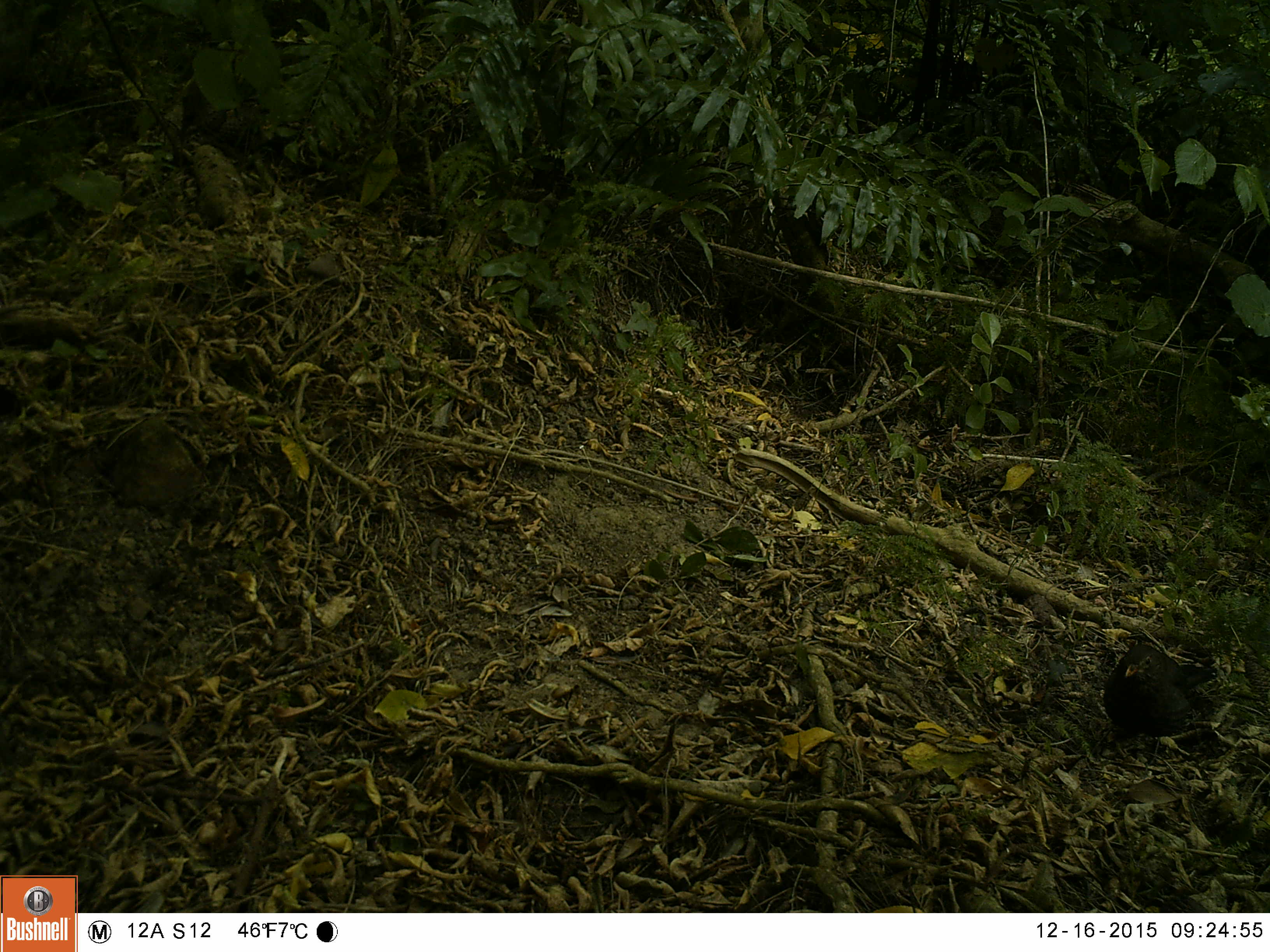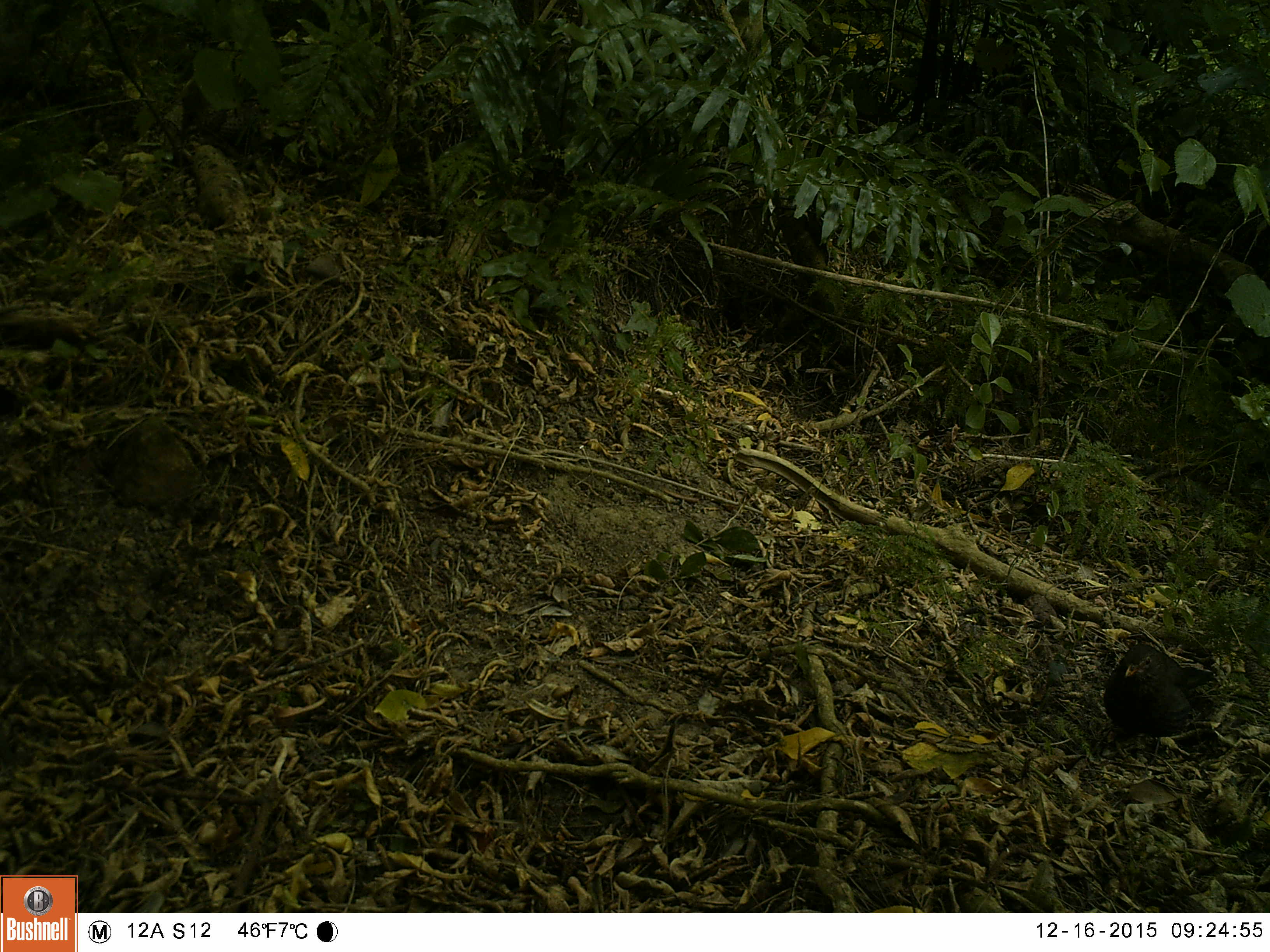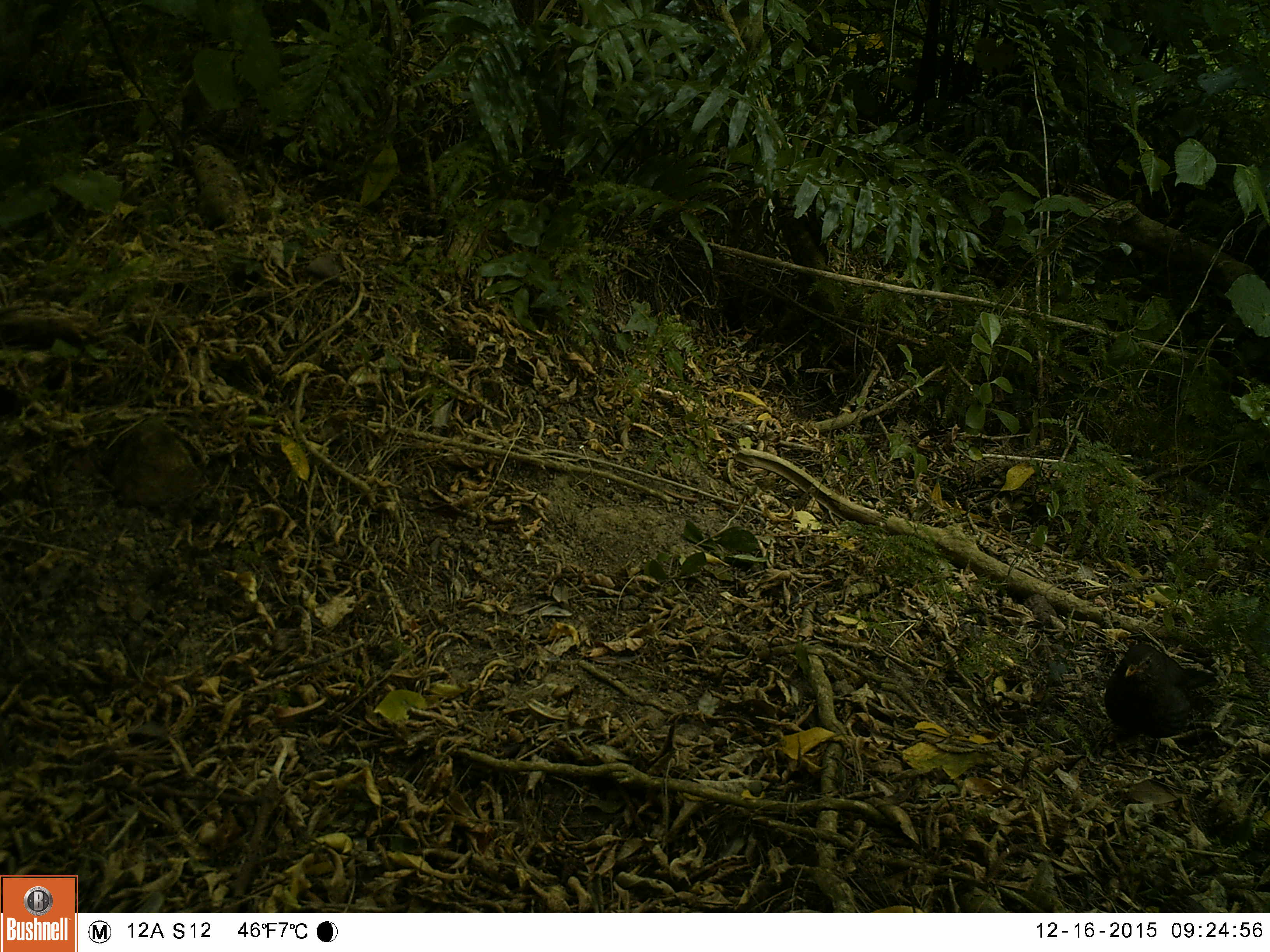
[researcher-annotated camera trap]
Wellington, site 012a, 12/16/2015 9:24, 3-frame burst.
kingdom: Animalia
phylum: Chordata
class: Aves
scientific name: Aves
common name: bird